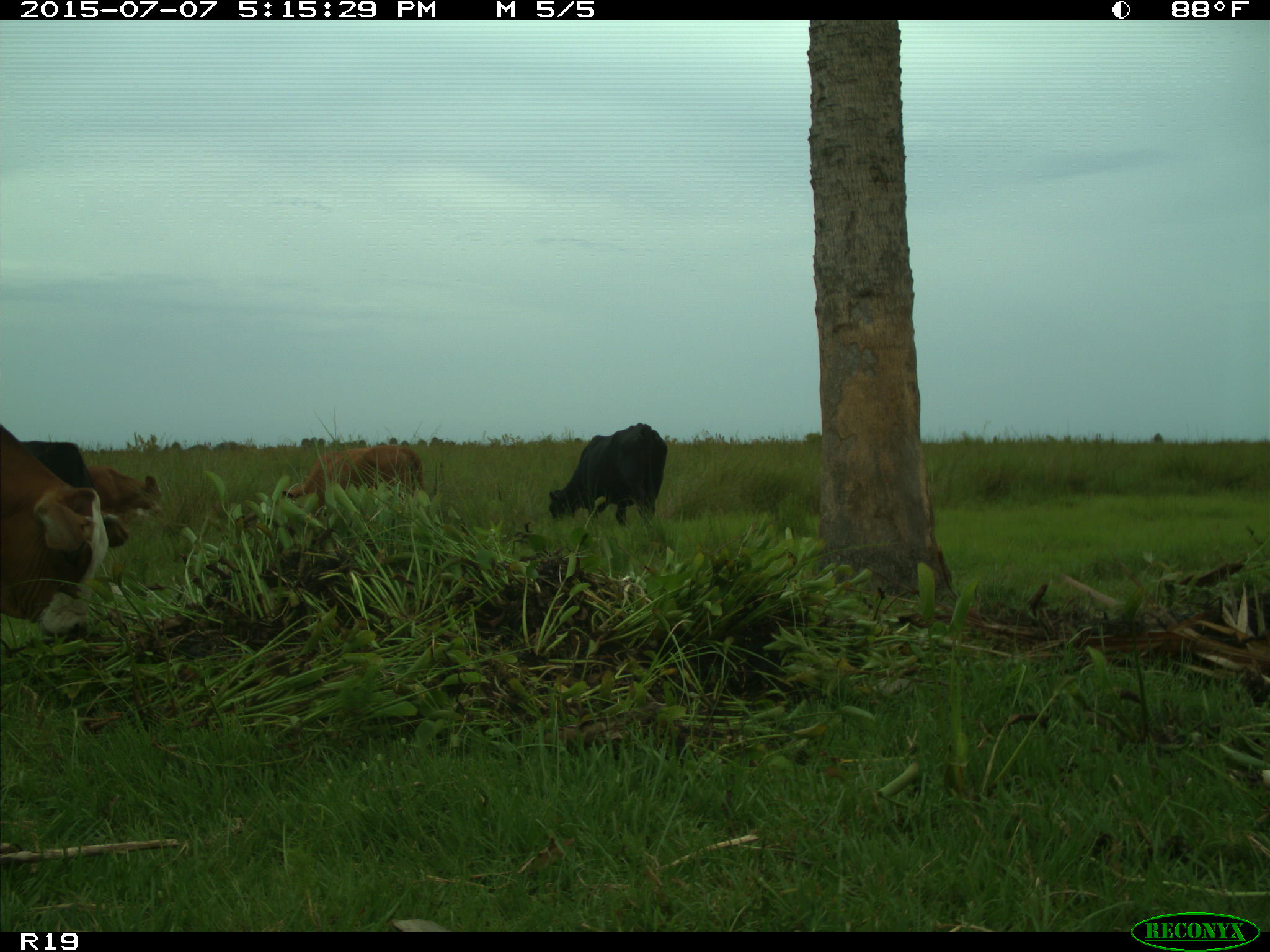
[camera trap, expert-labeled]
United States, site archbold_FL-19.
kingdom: Animalia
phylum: Chordata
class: Mammalia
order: Artiodactyla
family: Bovidae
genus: Bos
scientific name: Bos taurus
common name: domestic cow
Bos taurus (domestic cow).